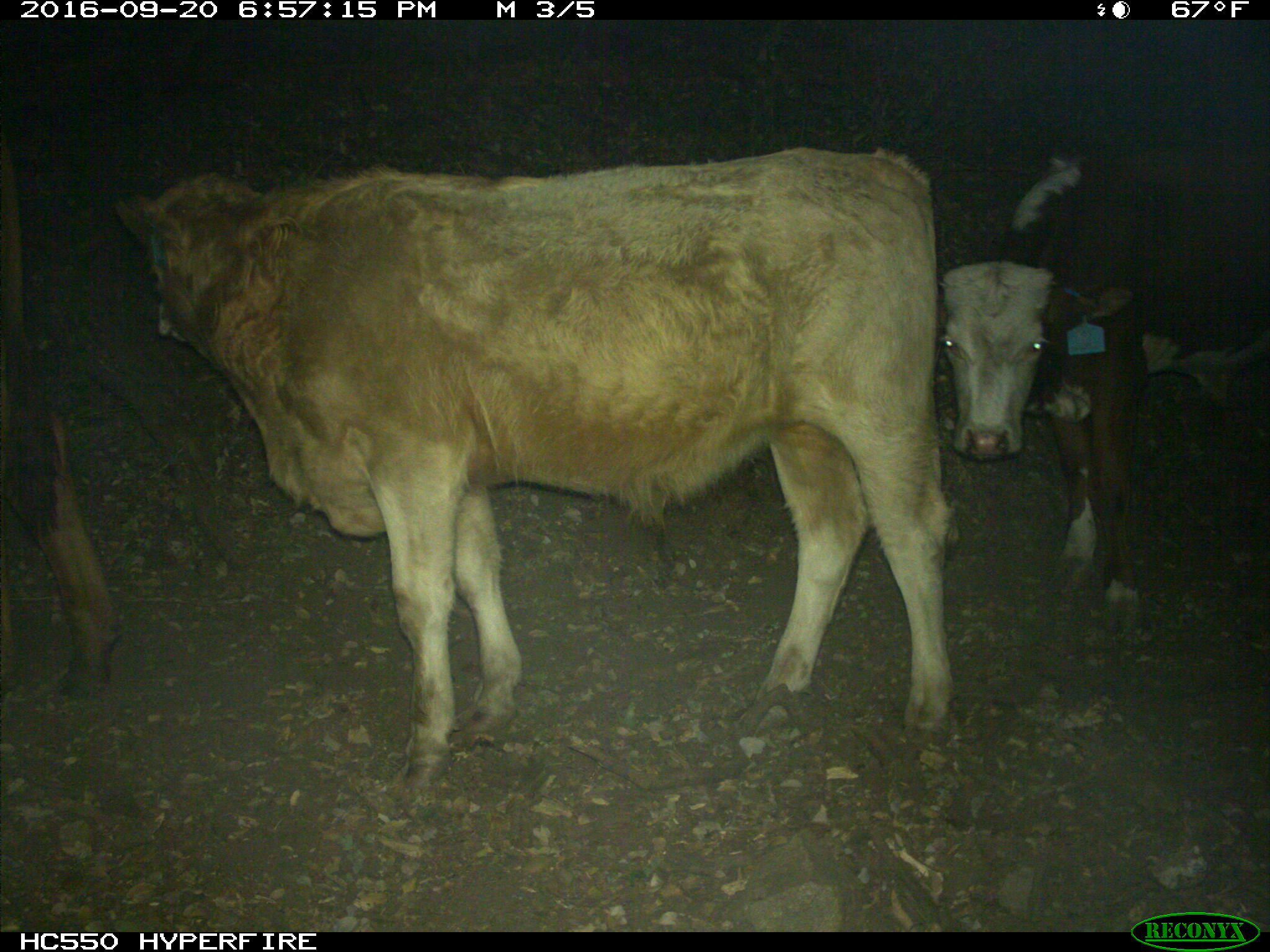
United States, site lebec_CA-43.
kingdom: Animalia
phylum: Chordata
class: Mammalia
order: Artiodactyla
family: Bovidae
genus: Bos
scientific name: Bos taurus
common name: domestic cow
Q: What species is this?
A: Bos taurus (domestic cow).